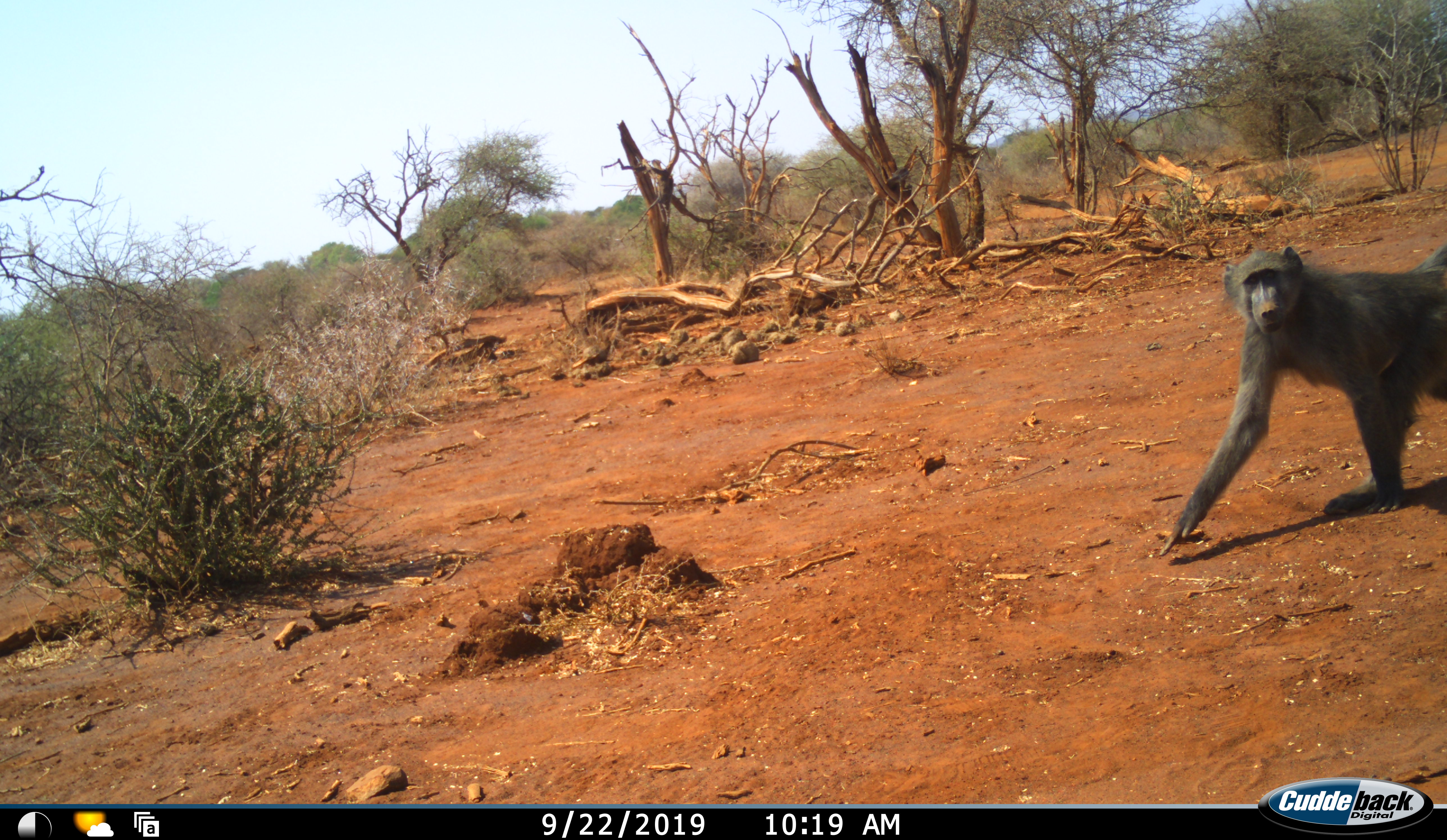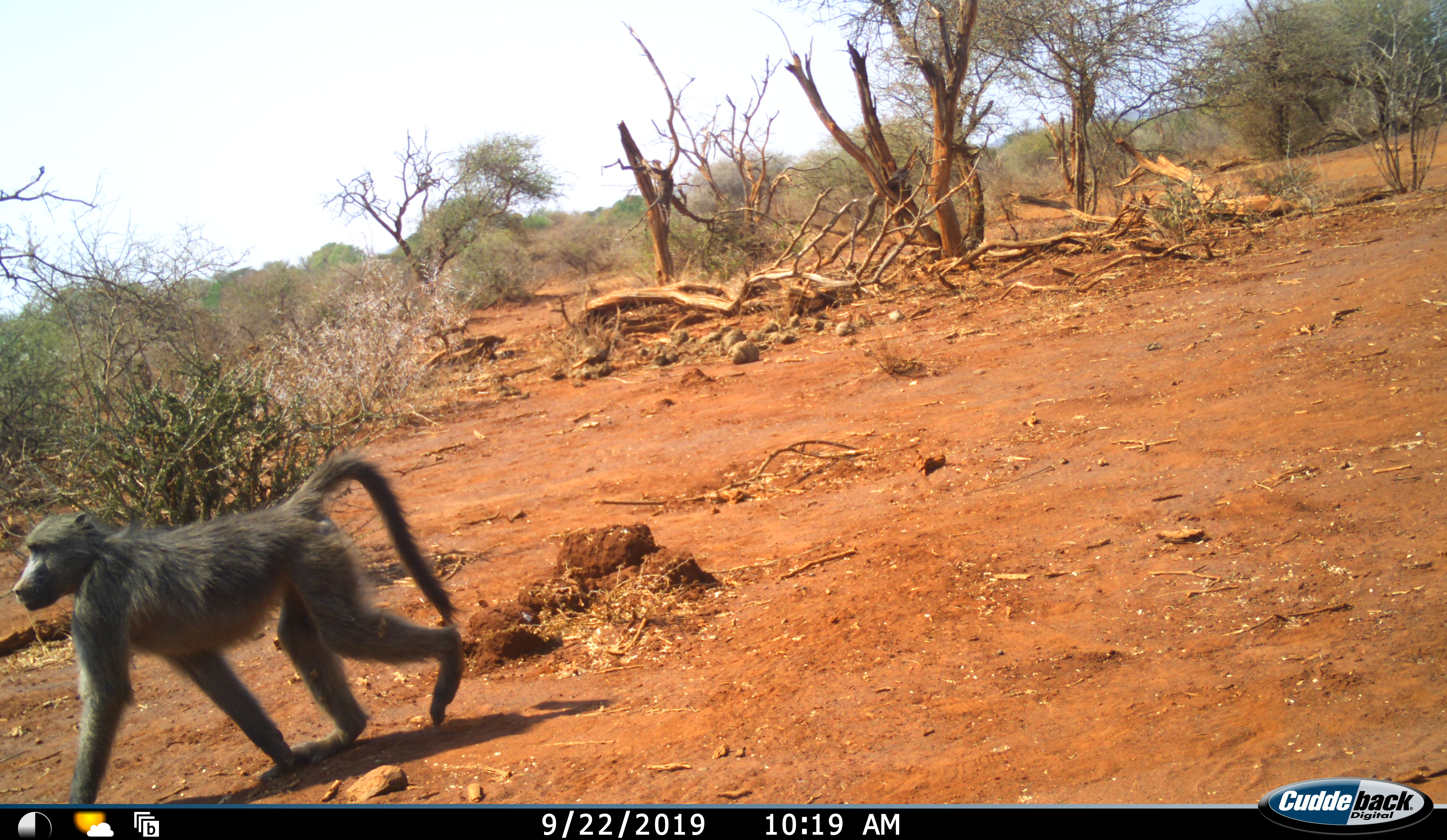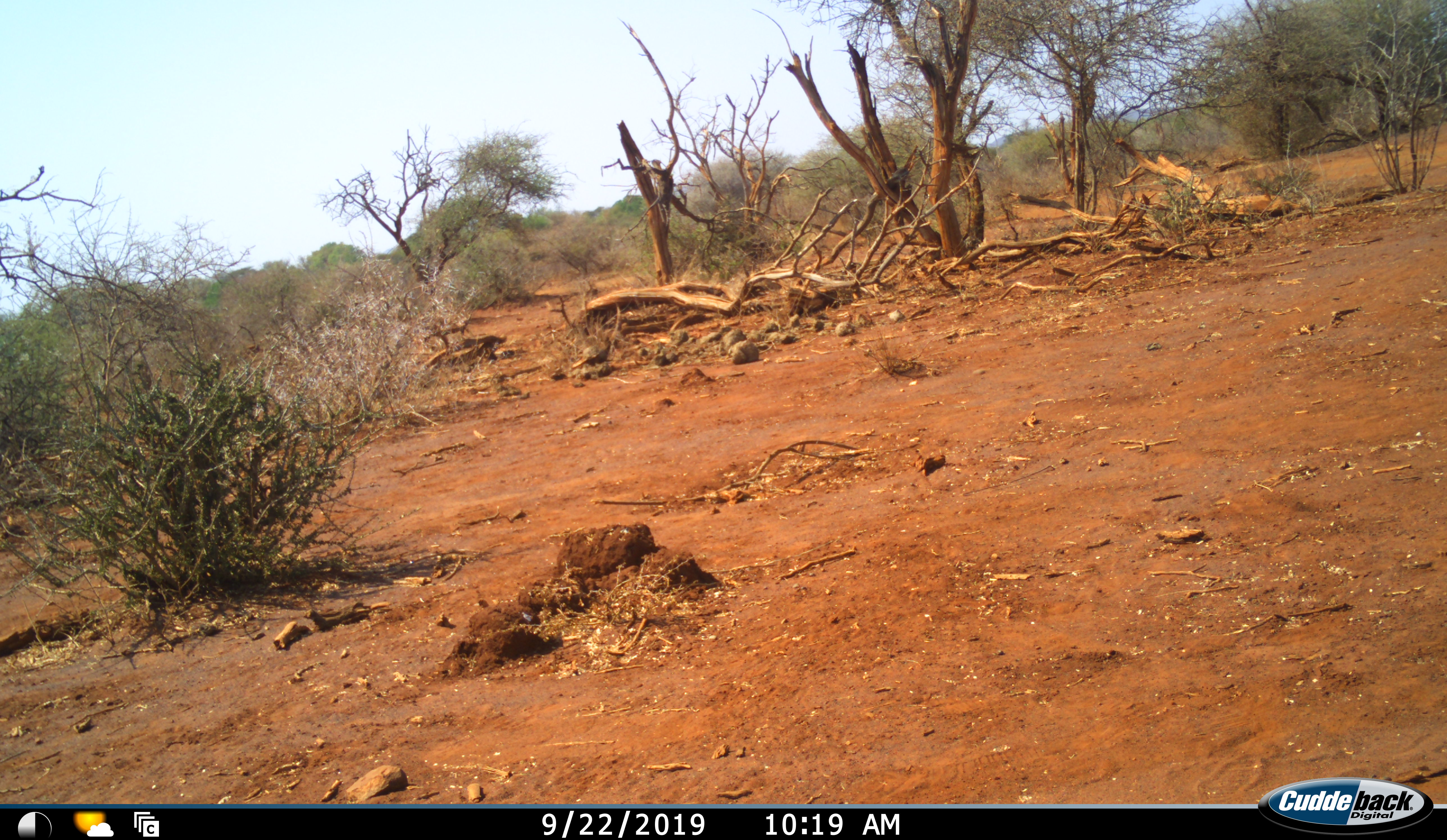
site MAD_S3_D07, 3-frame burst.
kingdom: Animalia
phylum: Chordata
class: Mammalia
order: Primates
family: Cercopithecidae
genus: Papio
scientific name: Papio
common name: baboon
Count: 1.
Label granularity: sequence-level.